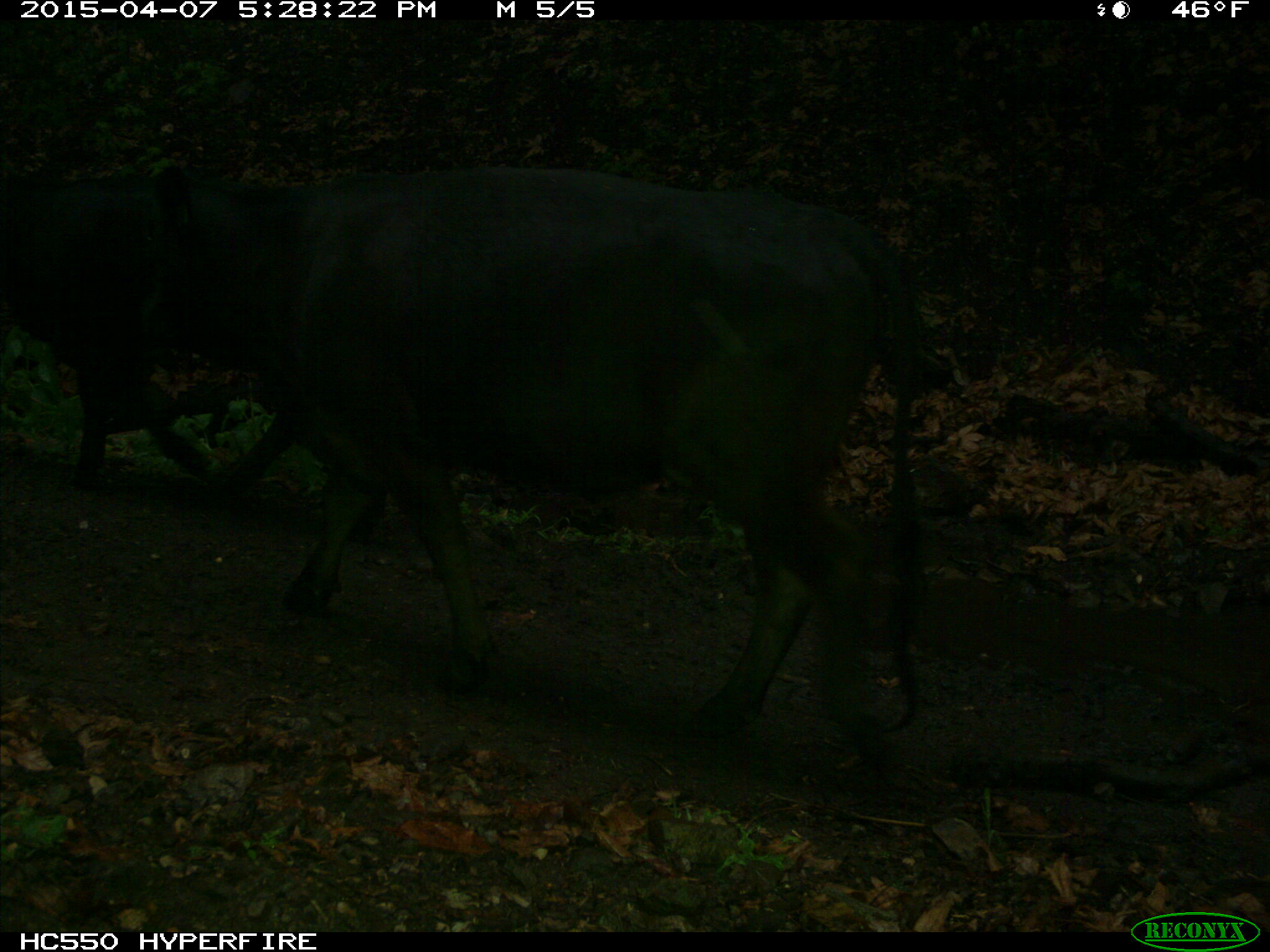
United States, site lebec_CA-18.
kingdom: Animalia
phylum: Chordata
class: Mammalia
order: Artiodactyla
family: Bovidae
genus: Bos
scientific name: Bos taurus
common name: domestic cow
Bos taurus (domestic cow).